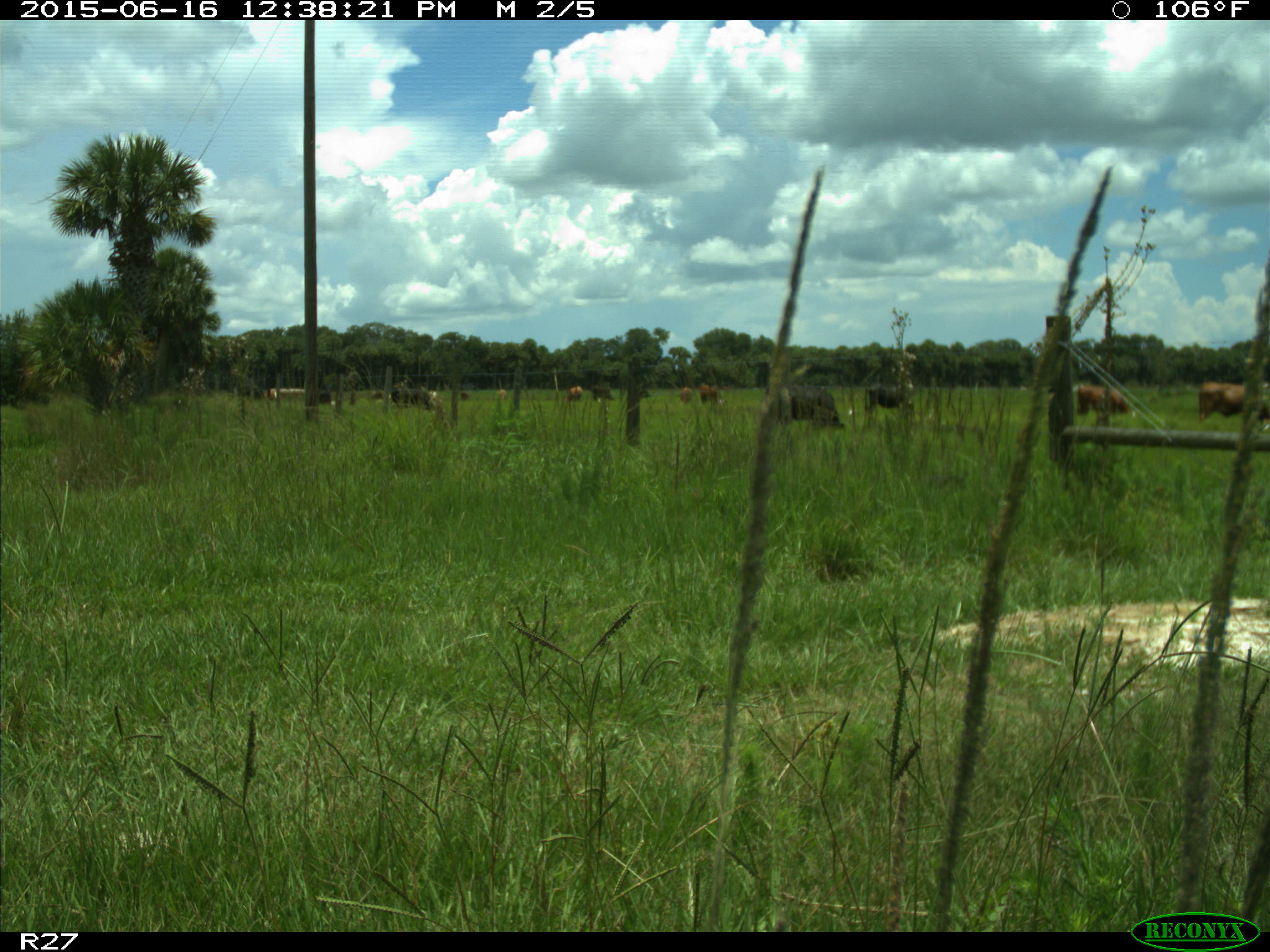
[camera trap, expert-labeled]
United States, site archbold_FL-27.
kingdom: Animalia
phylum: Chordata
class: Mammalia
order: Artiodactyla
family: Bovidae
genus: Bos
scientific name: Bos taurus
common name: domestic cow